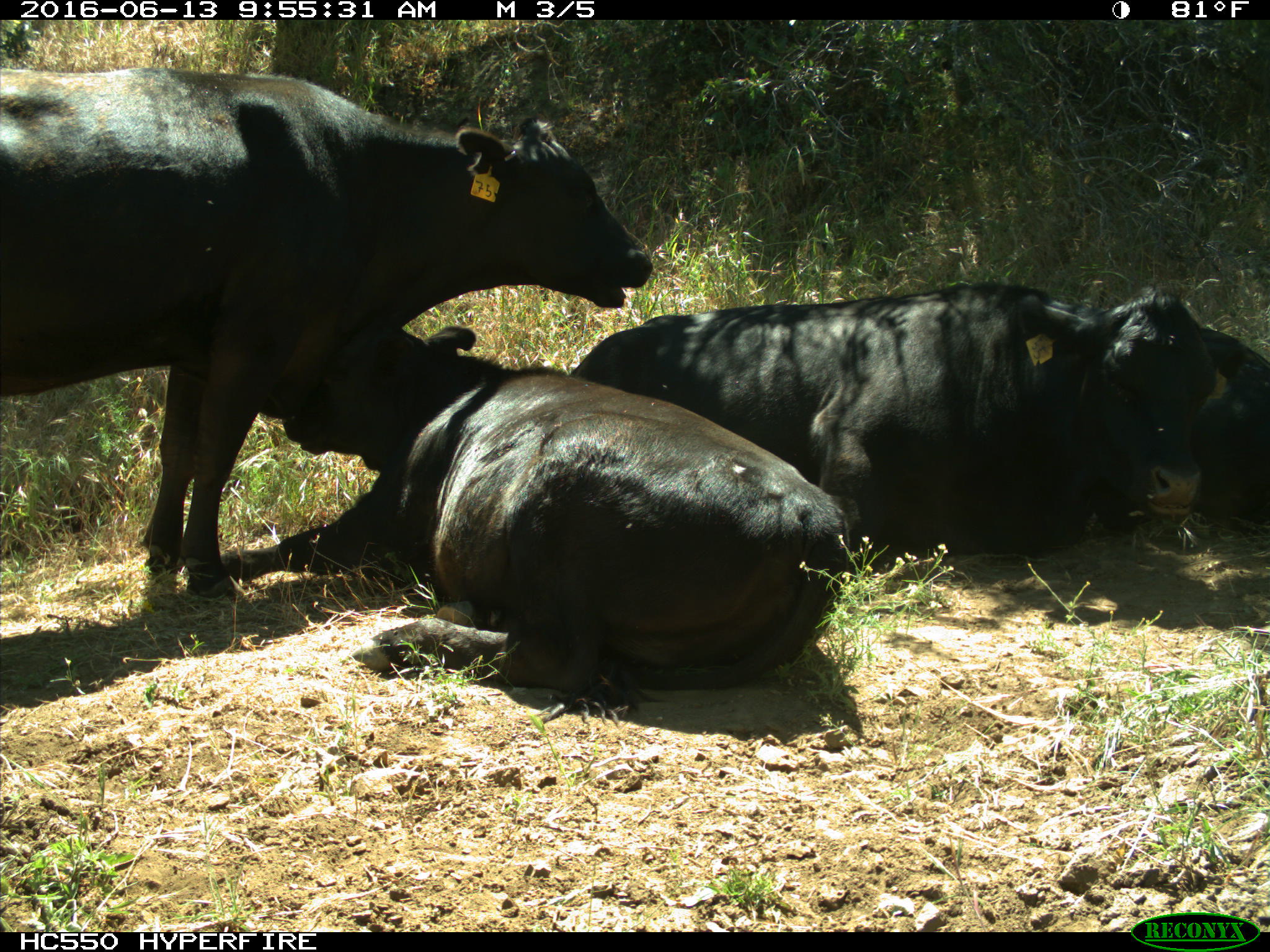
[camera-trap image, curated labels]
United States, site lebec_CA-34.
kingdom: Animalia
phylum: Chordata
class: Mammalia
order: Artiodactyla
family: Bovidae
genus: Bos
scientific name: Bos taurus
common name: domestic cow